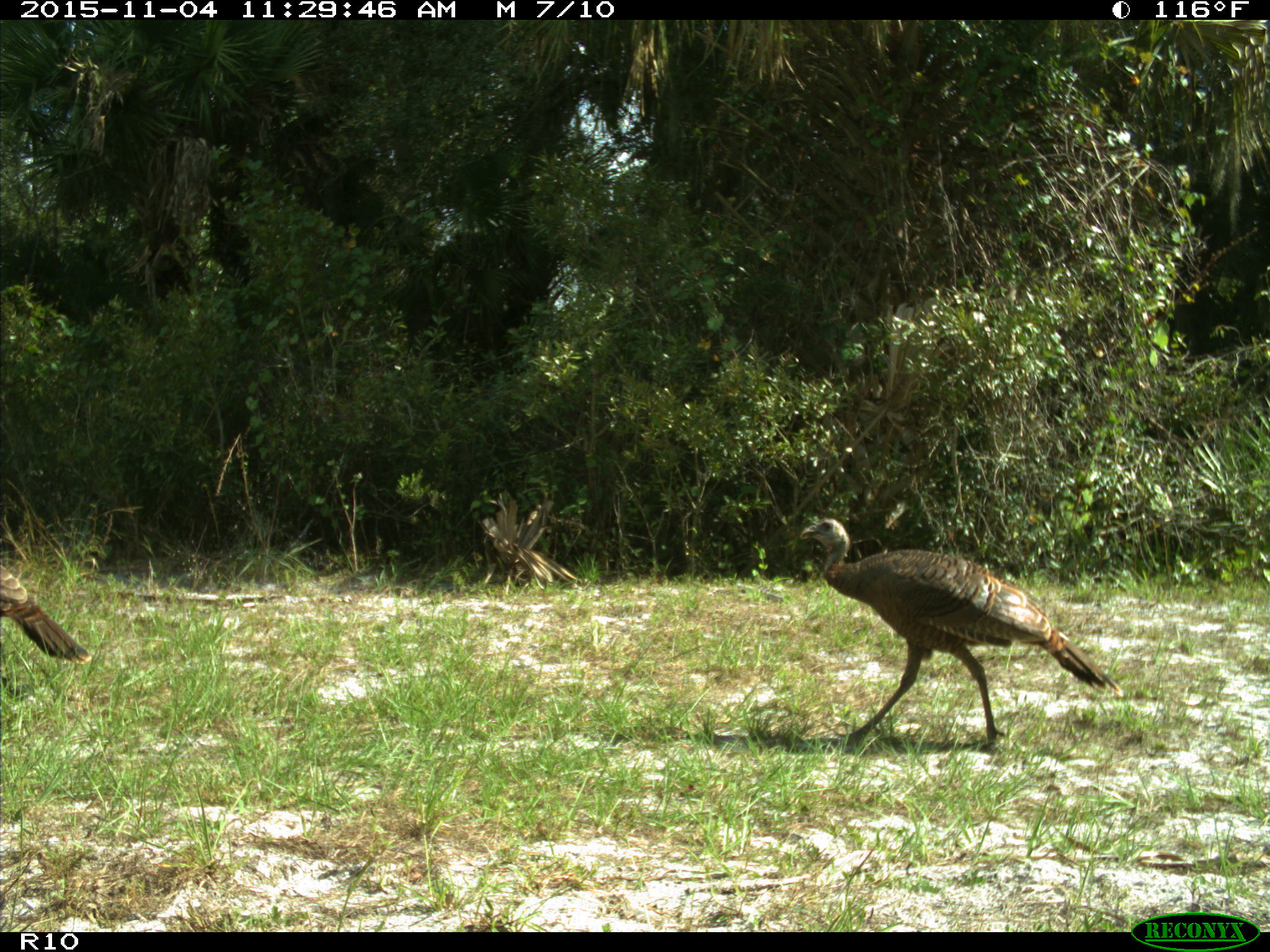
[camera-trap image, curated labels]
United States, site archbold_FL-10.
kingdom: Animalia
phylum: Chordata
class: Aves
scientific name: Aves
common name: birds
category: unidentified bird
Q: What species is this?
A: Unidentified bird (birds) (Aves).